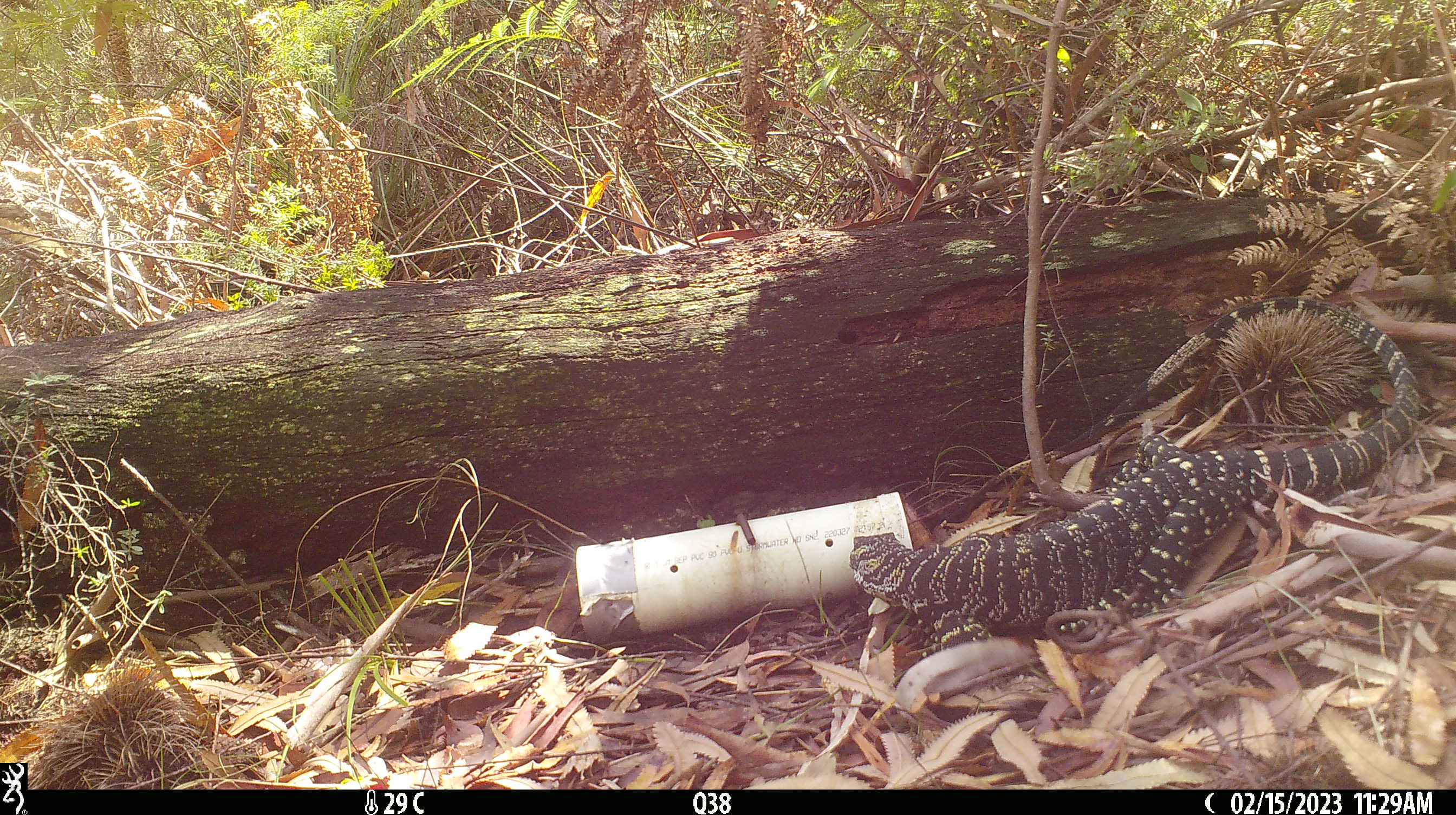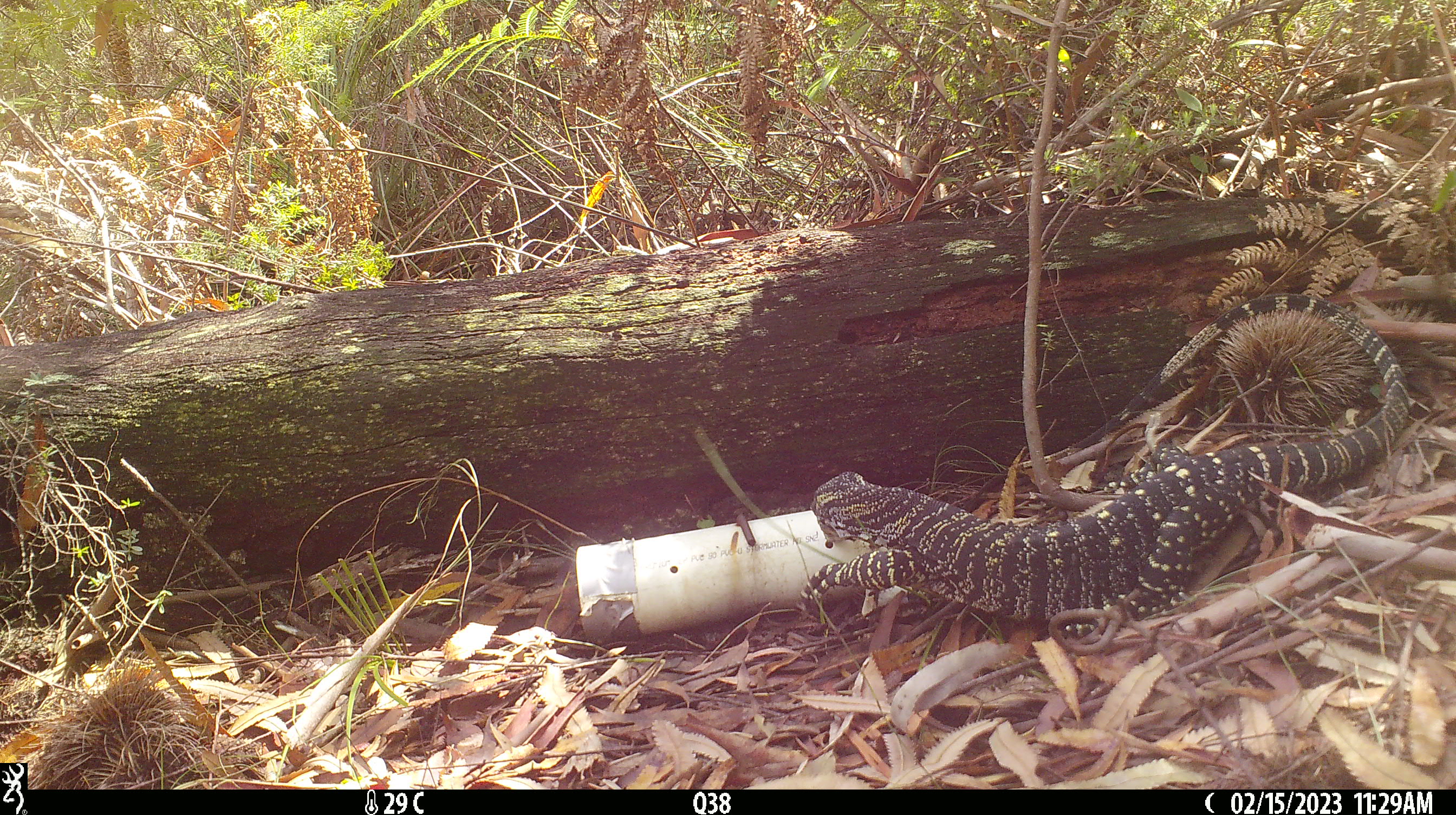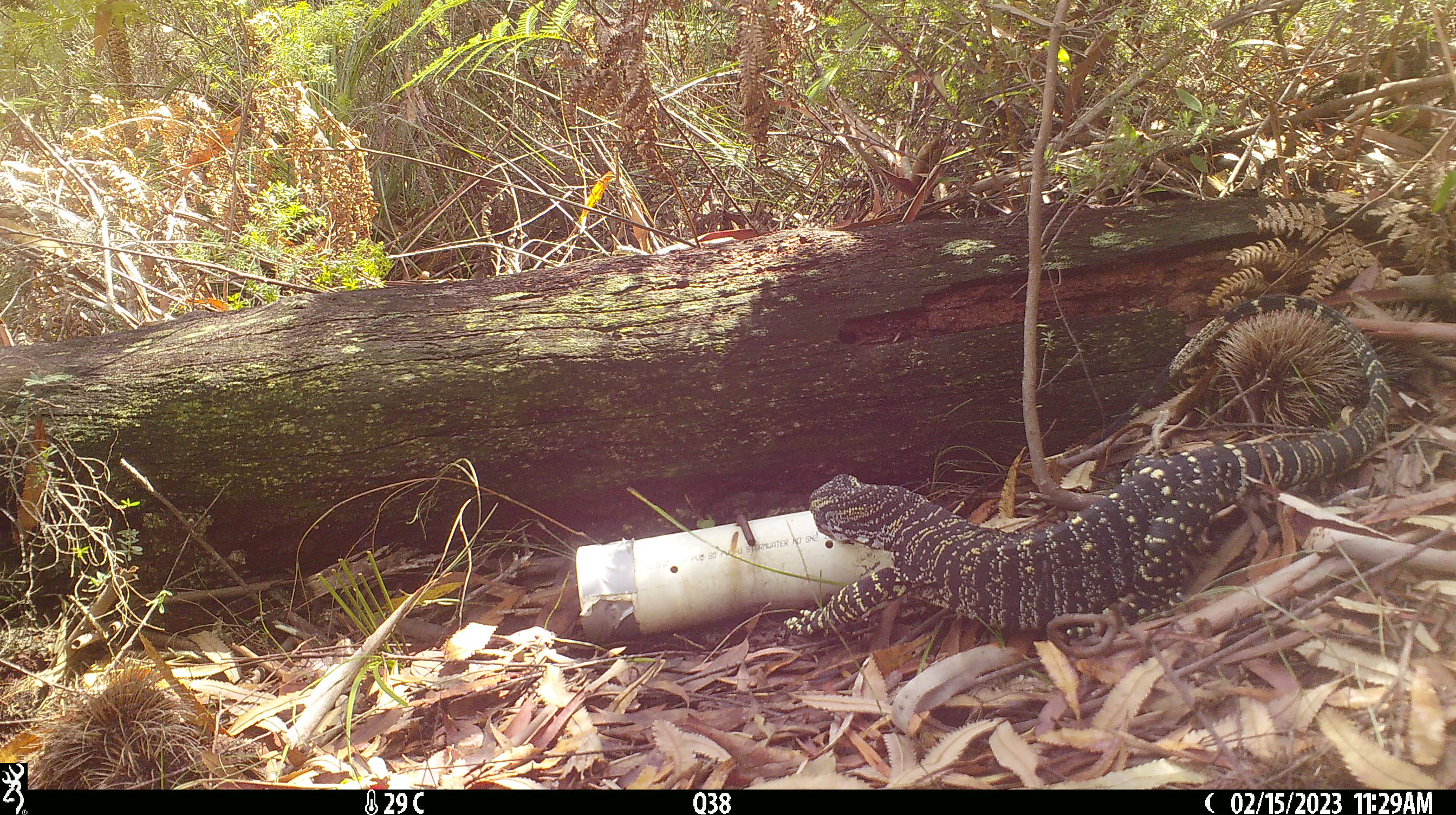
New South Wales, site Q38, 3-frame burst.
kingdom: Animalia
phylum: Chordata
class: Reptilia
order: Squamata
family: Varanidae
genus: Varanus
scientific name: Varanus varius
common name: lace monitor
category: goanna